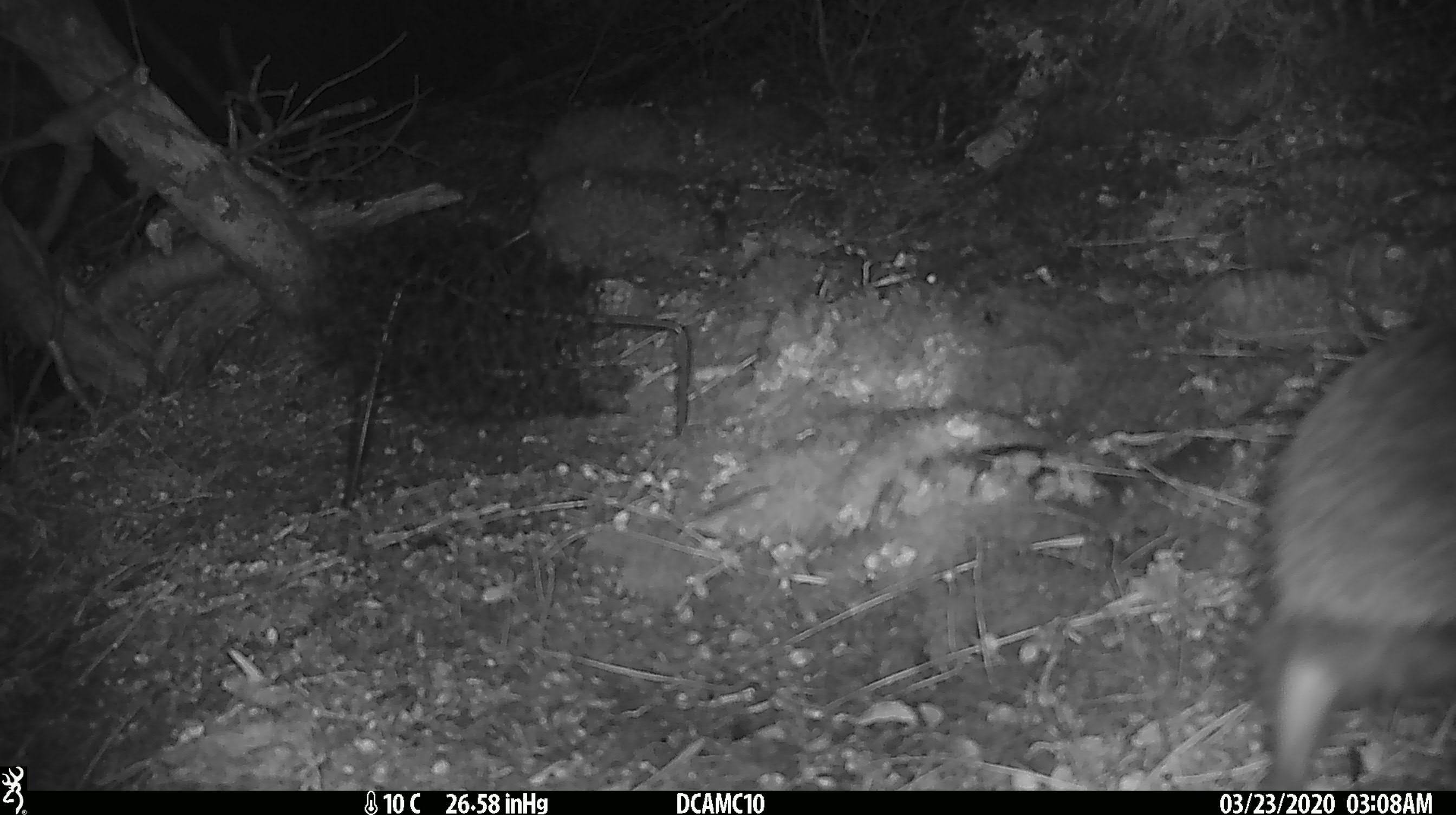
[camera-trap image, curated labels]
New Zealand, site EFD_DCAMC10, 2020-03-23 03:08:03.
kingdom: Animalia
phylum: Chordata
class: Mammalia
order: Eulipotyphla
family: Erinaceidae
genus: Erinaceus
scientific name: Erinaceus europaeus europaeus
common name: european hedgehog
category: hedgehog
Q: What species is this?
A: Hedgehog (european hedgehog) (Erinaceus europaeus europaeus).